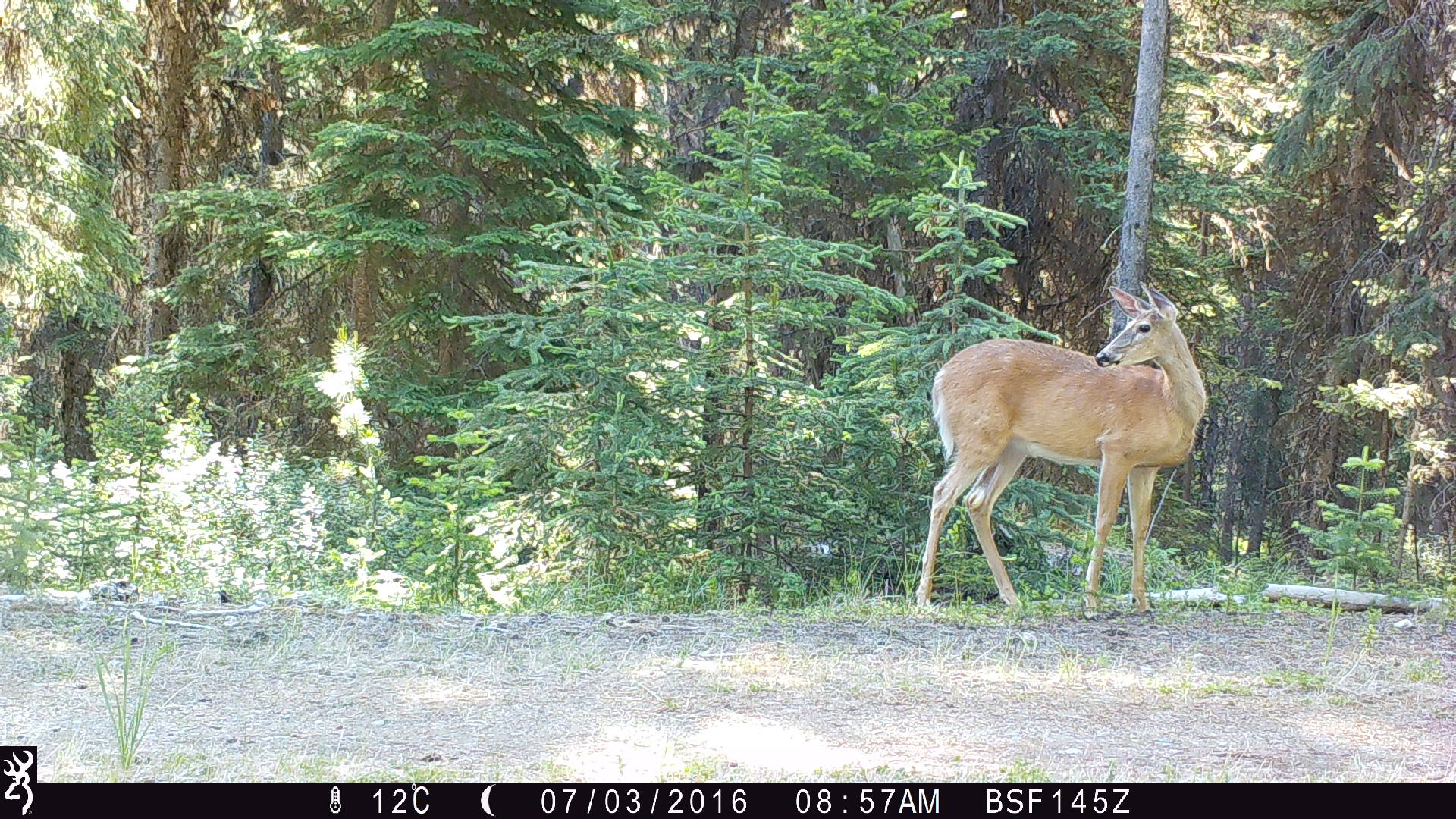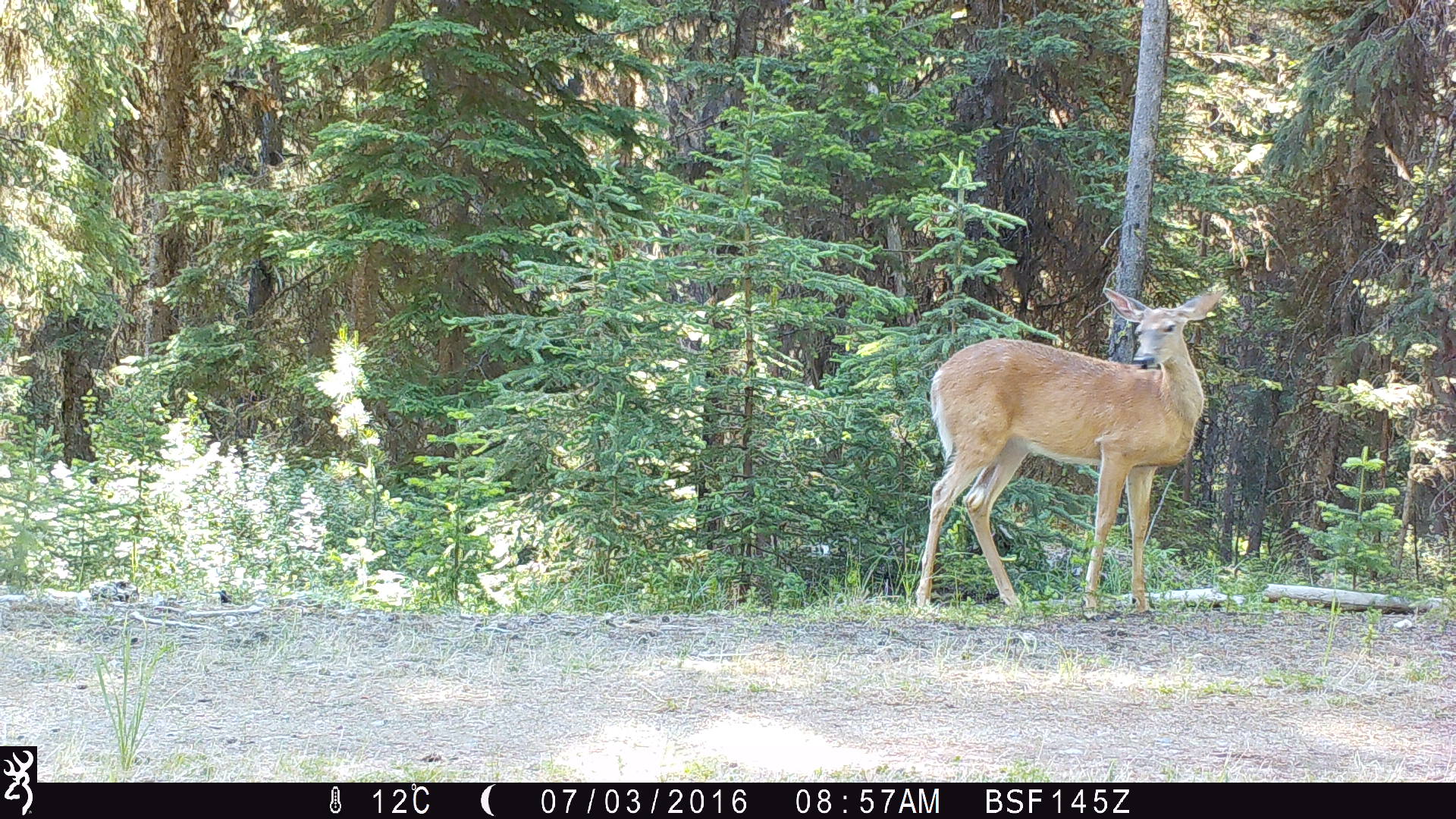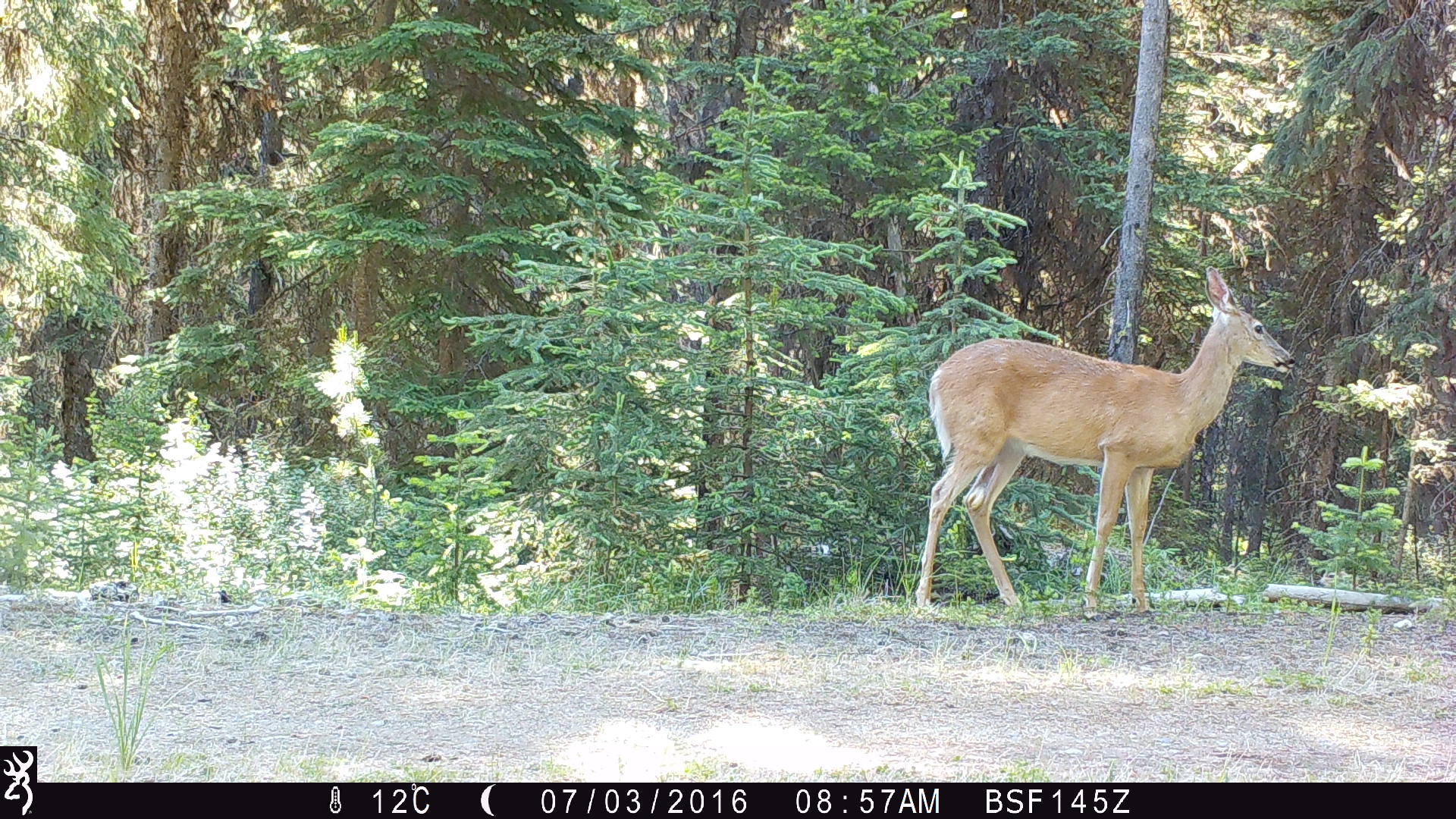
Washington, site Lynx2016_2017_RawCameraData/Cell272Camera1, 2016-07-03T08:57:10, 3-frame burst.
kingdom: Animalia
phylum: Chordata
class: Mammalia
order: Artiodactyla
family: Cervidae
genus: Odocoileus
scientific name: Odocoileus virginianus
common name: white-tailed deer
Odocoileus virginianus (white-tailed deer). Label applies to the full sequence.